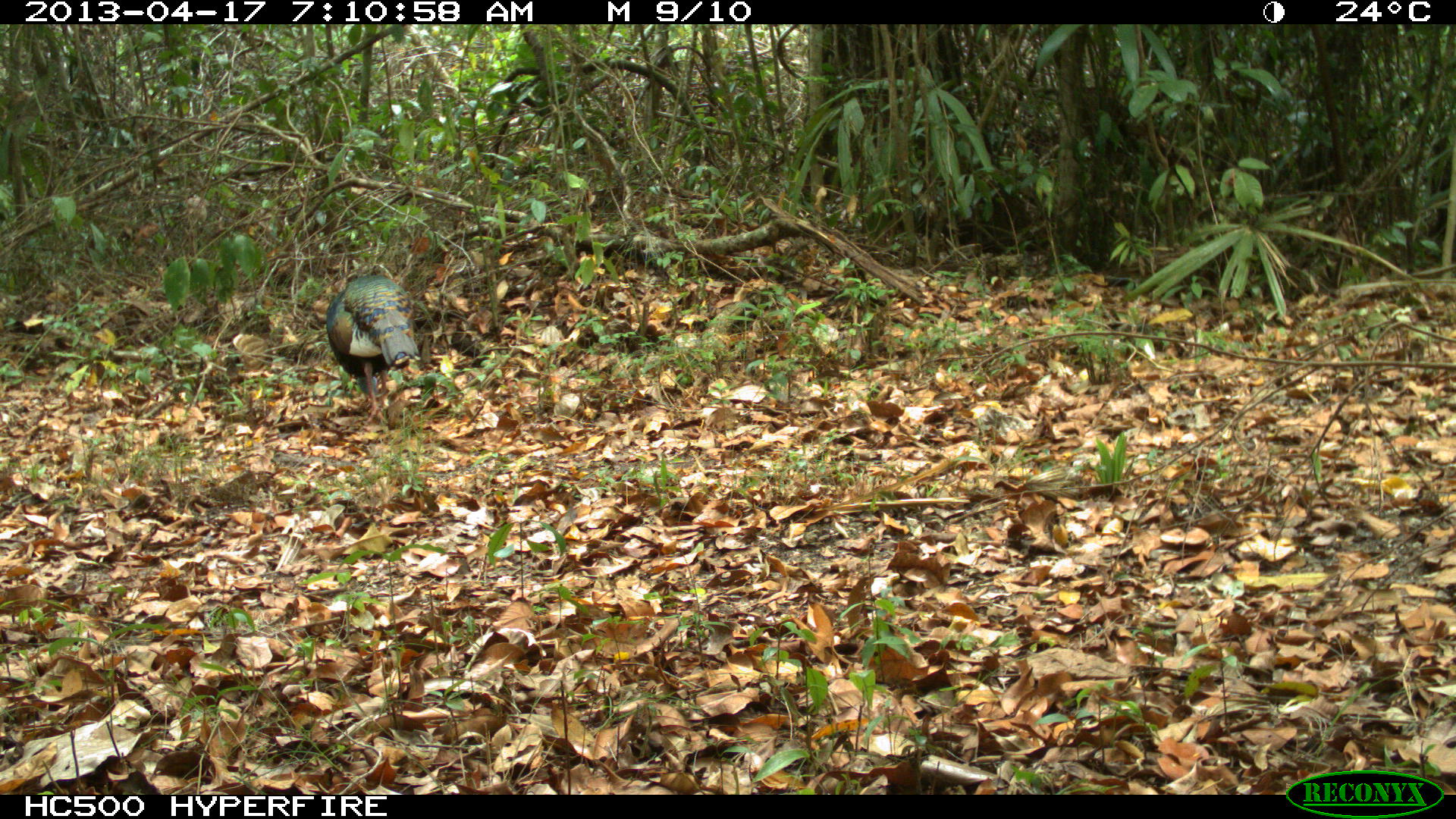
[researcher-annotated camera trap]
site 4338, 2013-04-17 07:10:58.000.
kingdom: Animalia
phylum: Chordata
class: Aves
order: Galliformes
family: Phasianidae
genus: Meleagris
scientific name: Meleagris ocellata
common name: ocellated turkey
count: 1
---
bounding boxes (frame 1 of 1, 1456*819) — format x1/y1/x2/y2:
meleagris ocellata: 326/274/419/425